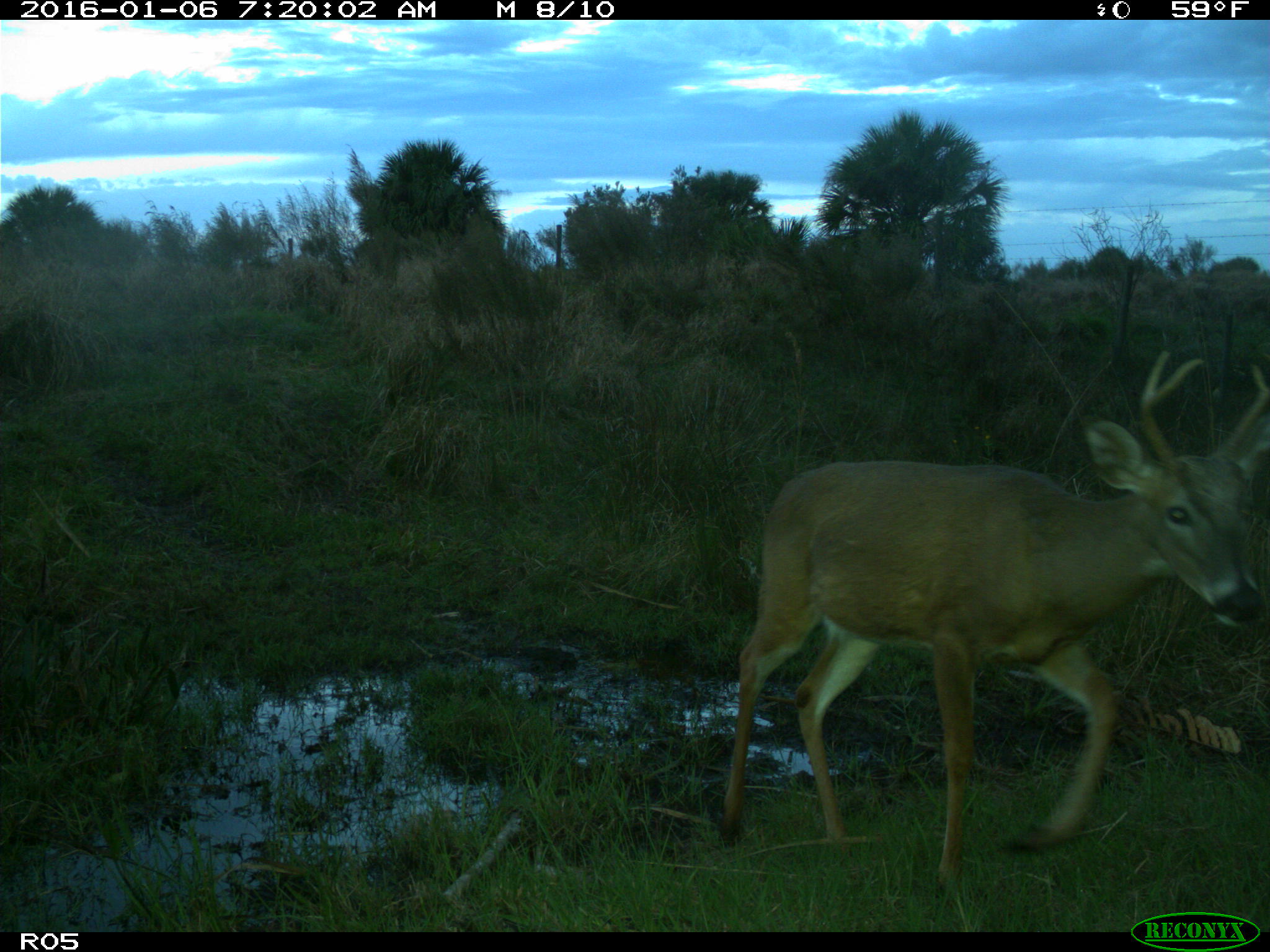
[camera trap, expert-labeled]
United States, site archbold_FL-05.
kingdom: Animalia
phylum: Chordata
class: Mammalia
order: Artiodactyla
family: Cervidae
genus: Odocoileus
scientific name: Odocoileus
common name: deer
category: unidentified deer